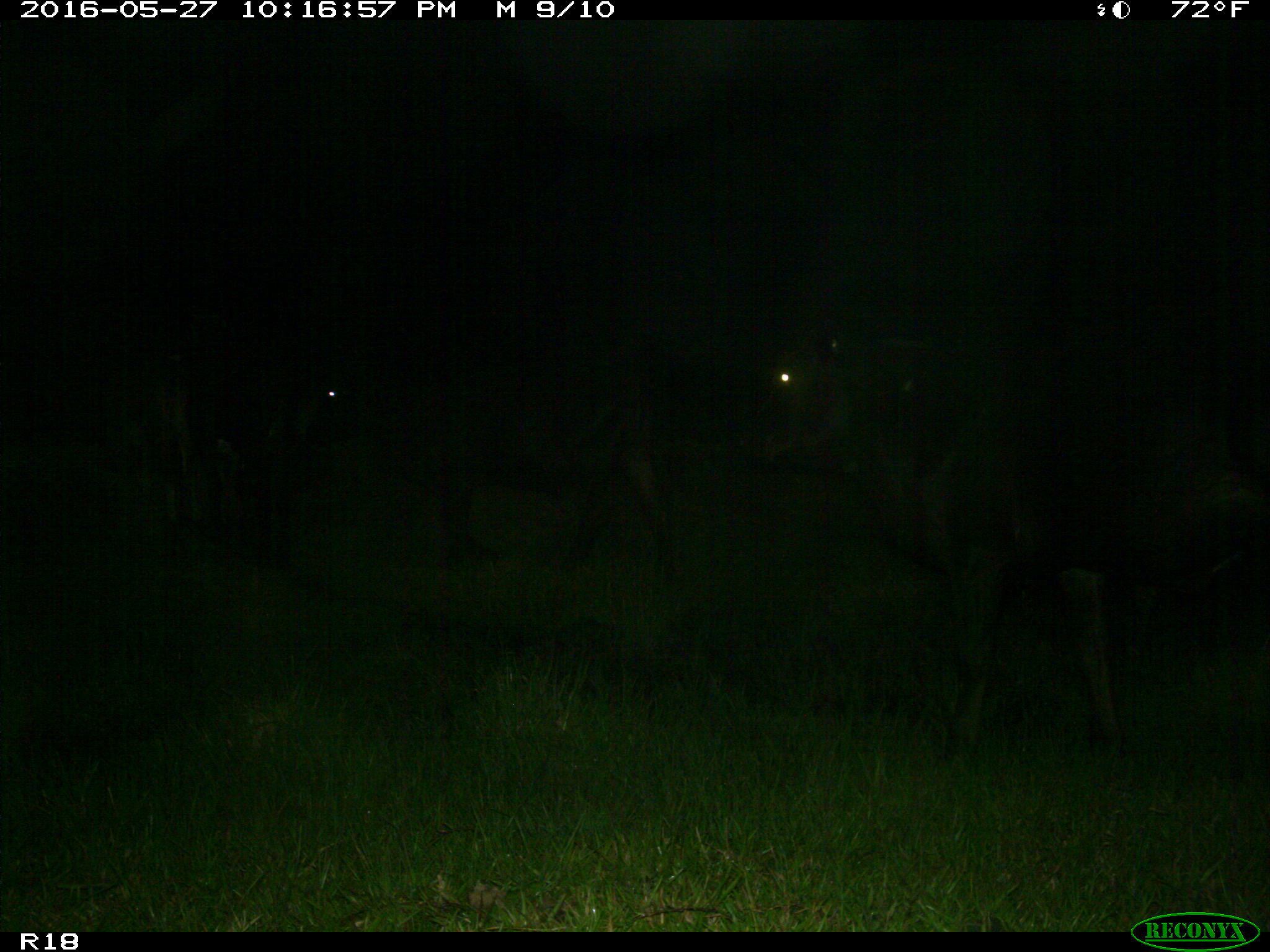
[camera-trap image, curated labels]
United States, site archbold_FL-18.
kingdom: Animalia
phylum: Chordata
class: Mammalia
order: Artiodactyla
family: Bovidae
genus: Bos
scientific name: Bos taurus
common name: domestic cow